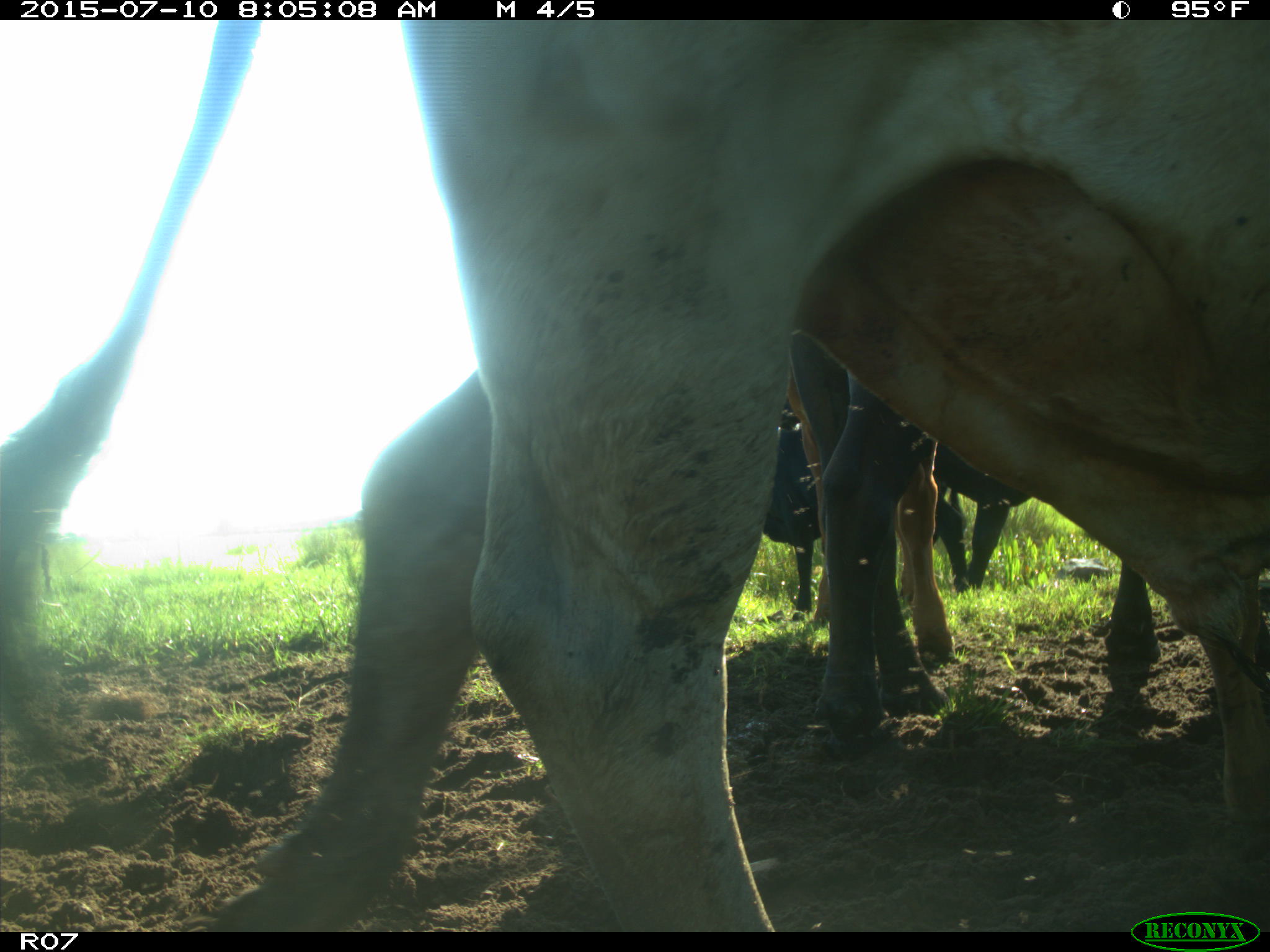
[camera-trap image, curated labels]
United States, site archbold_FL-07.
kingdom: Animalia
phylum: Chordata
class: Mammalia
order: Artiodactyla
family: Bovidae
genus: Bos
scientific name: Bos taurus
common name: domestic cow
Bos taurus (domestic cow).